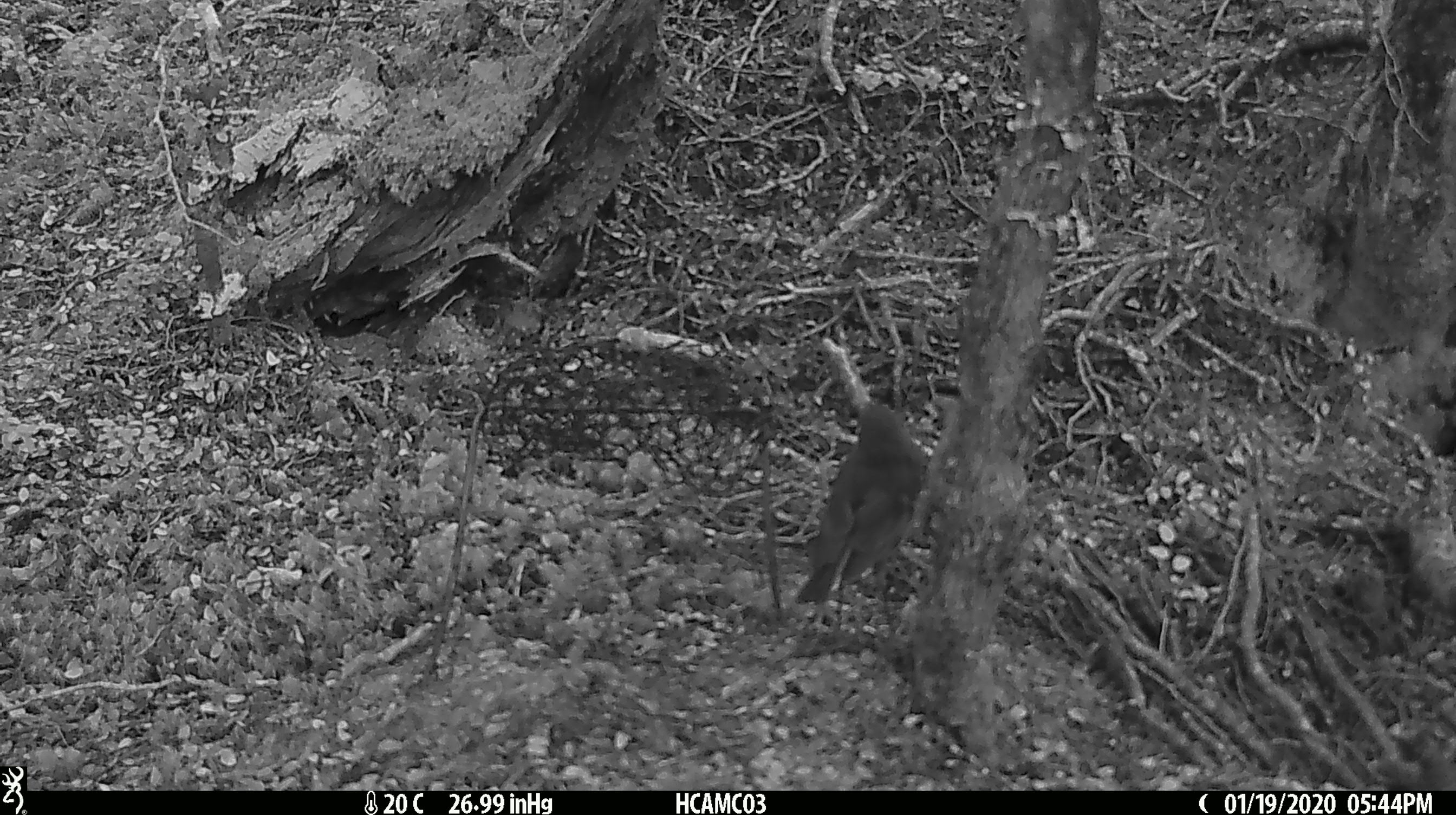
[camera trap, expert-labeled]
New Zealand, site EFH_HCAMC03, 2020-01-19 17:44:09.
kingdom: Animalia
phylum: Chordata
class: Aves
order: Passeriformes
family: Petroicidae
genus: Petroica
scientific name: Petroica australis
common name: new zealand robin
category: robin